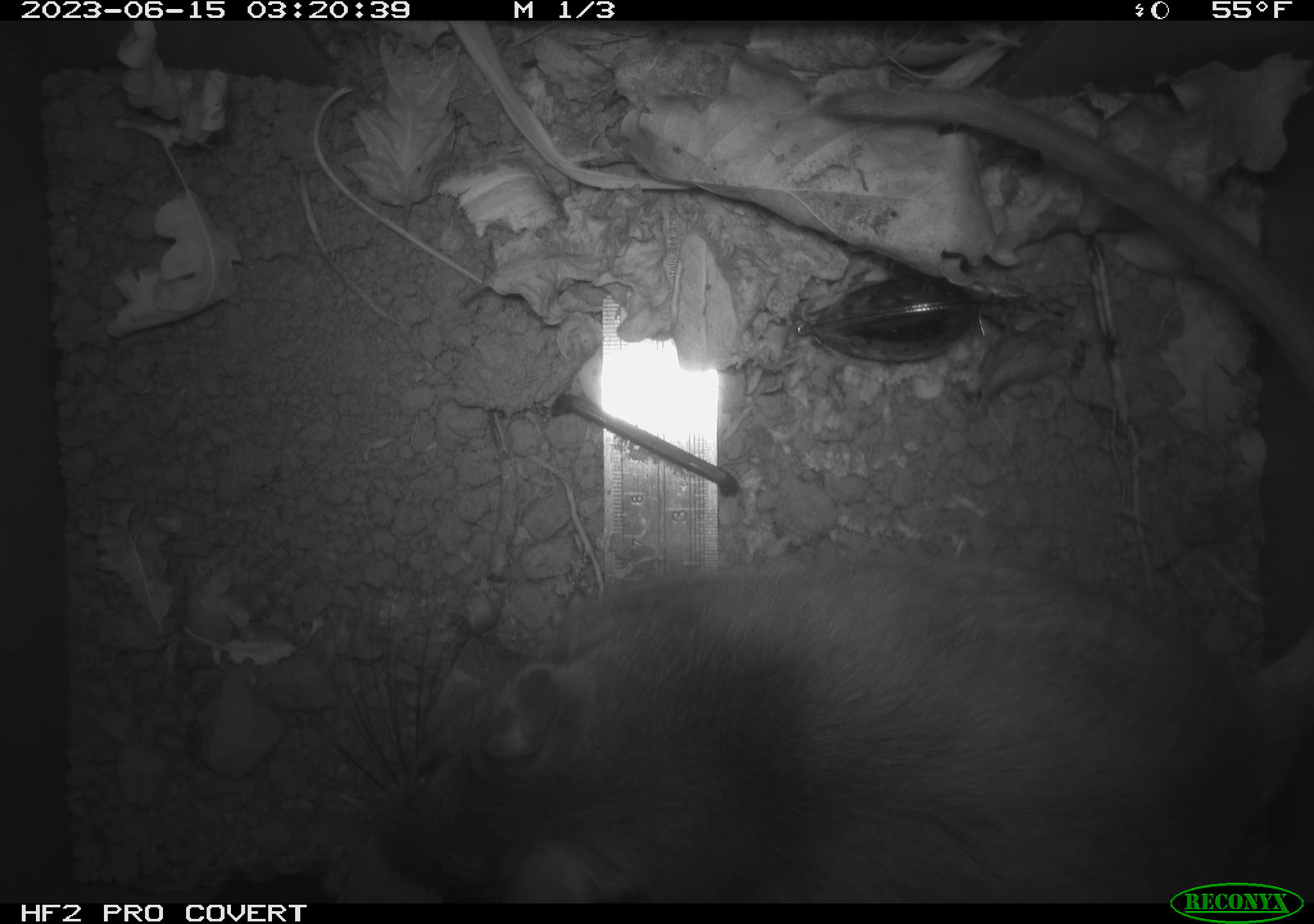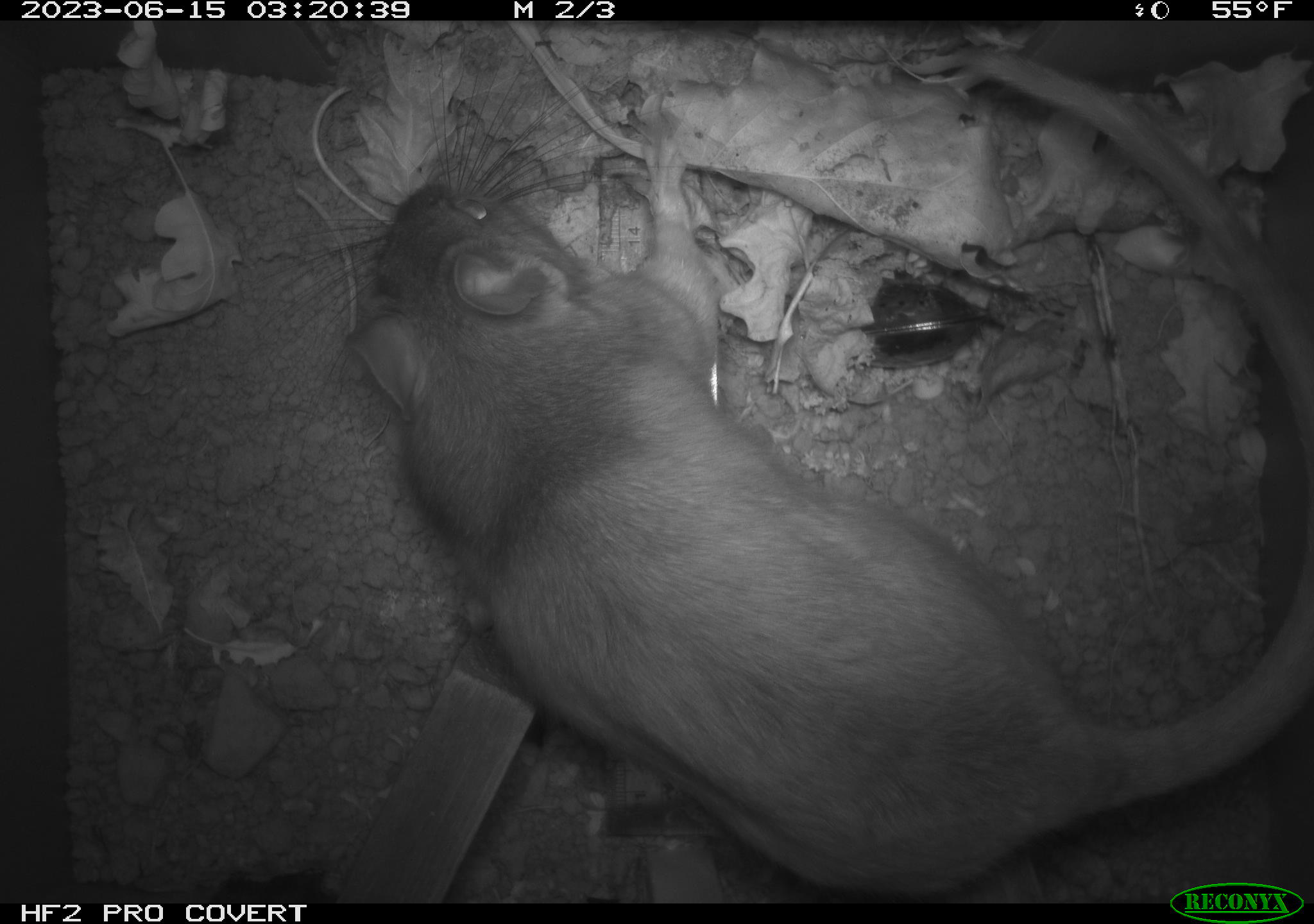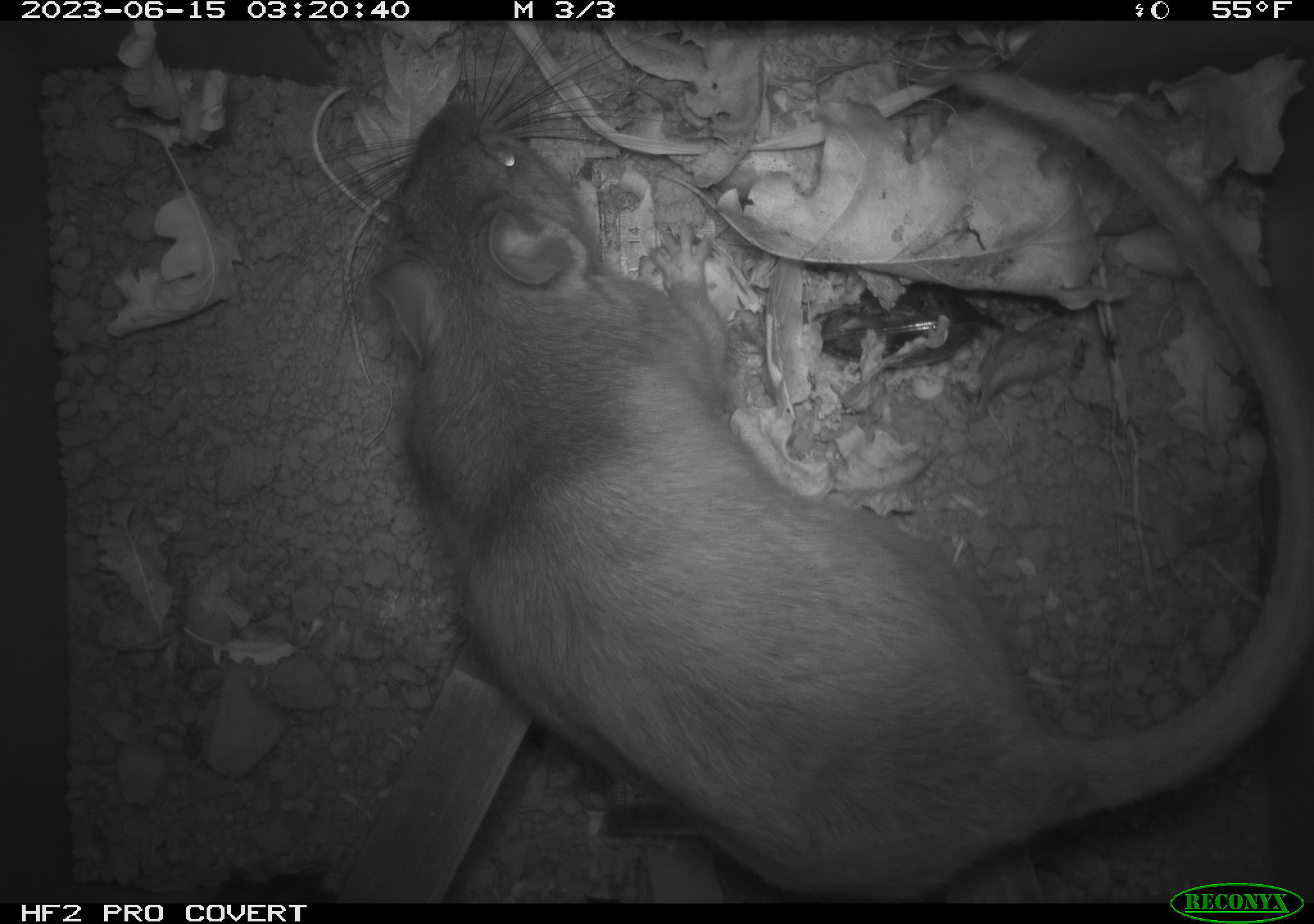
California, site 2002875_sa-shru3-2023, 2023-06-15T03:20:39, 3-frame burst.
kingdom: Animalia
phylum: Chordata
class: Mammalia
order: Rodentia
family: Cricetidae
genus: Neotoma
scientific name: Neotoma fuscipes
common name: dusky-footed woodrat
Dusky-footed woodrat (Neotoma fuscipes).